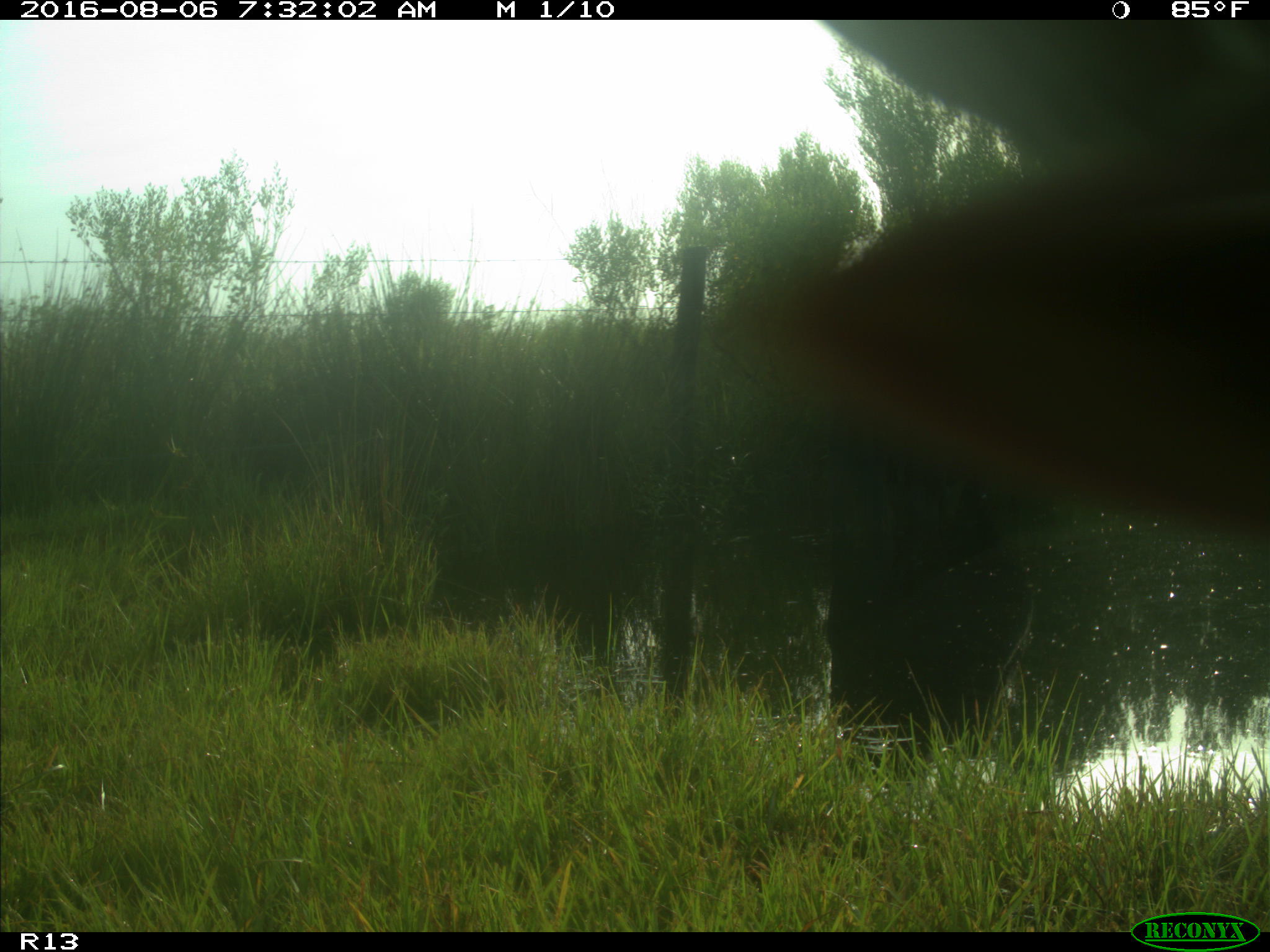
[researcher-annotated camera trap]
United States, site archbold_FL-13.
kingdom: Animalia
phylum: Chordata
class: Mammalia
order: Artiodactyla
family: Bovidae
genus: Bos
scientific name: Bos taurus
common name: domestic cow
Bos taurus (domestic cow).